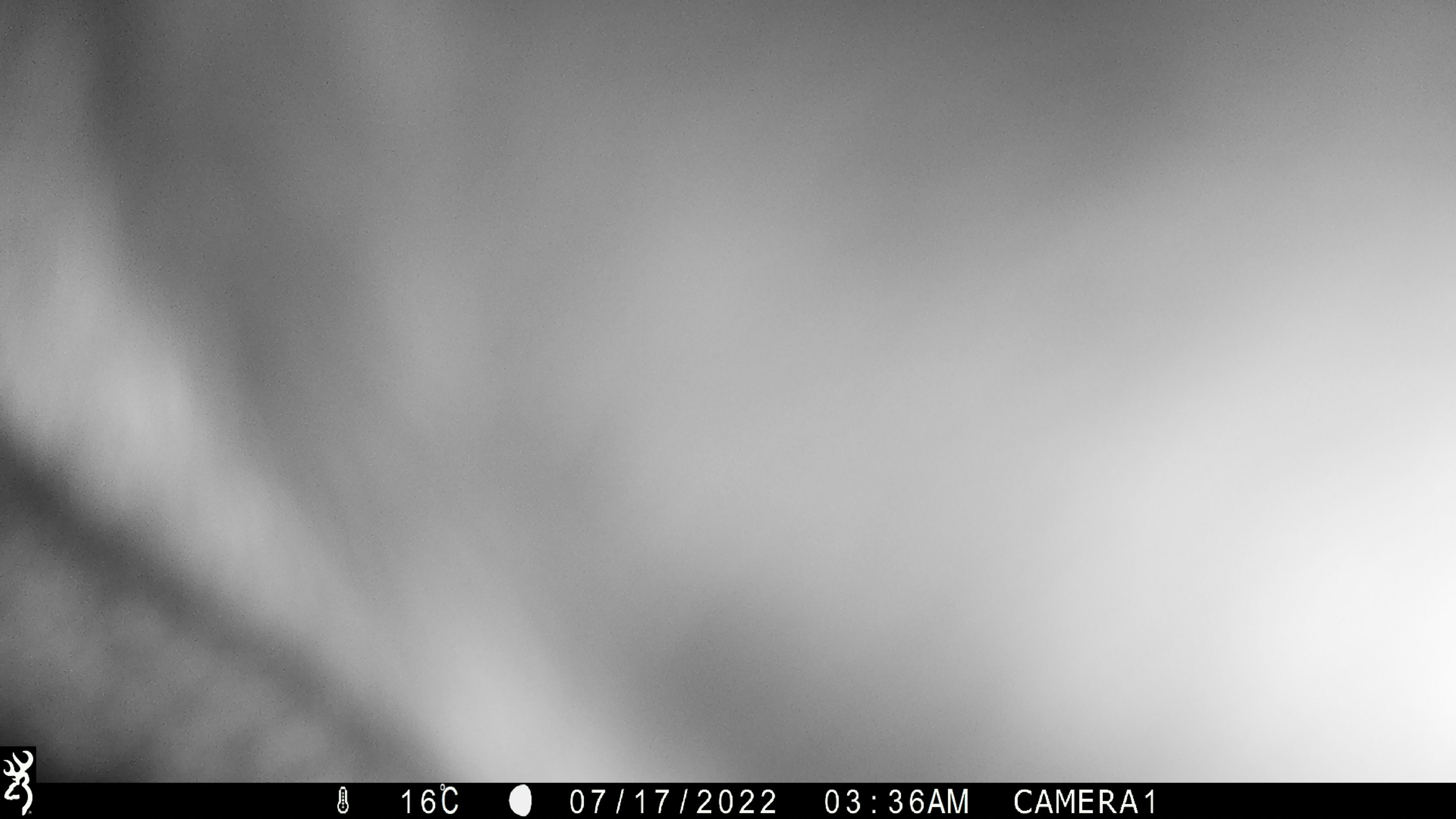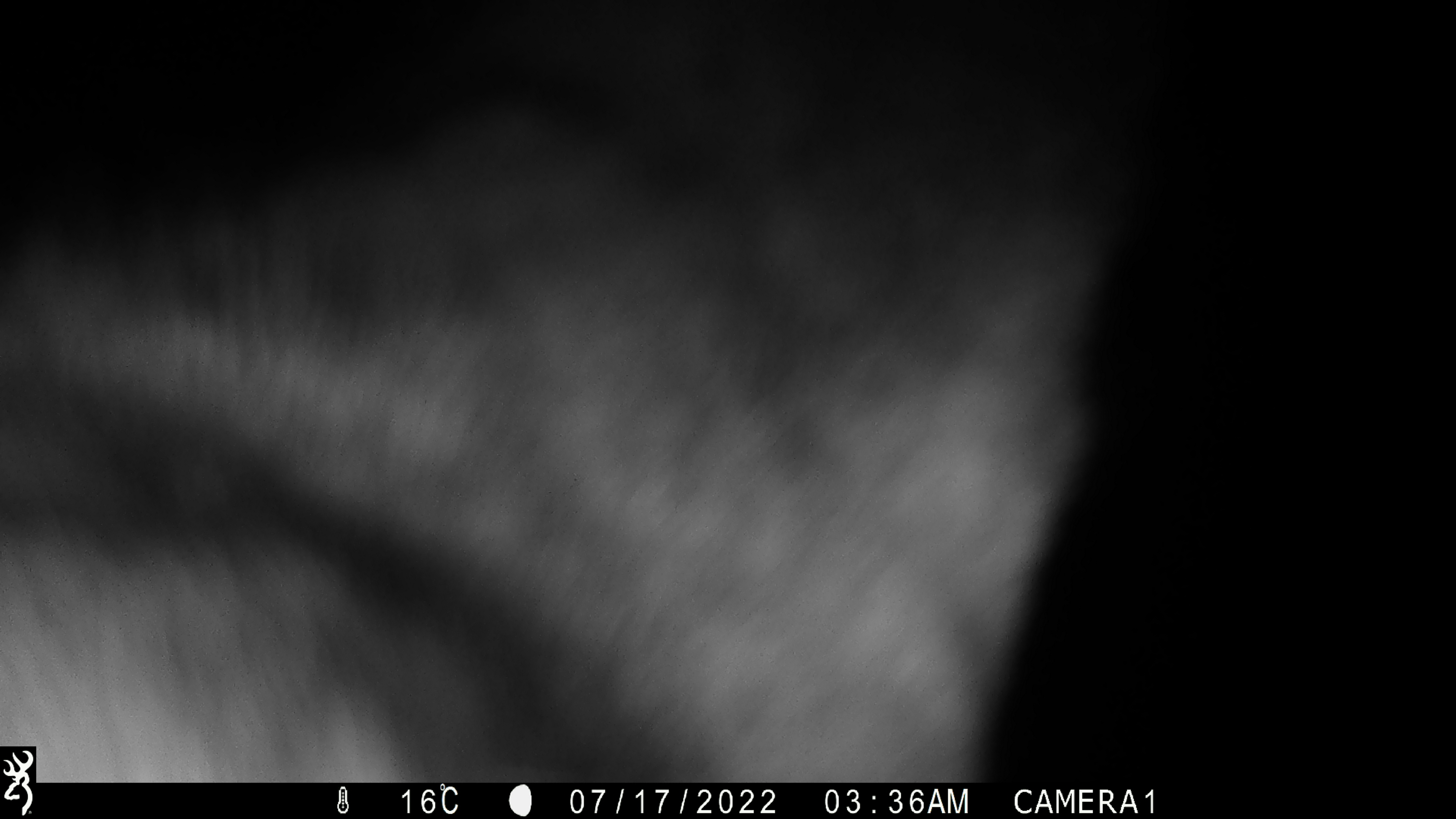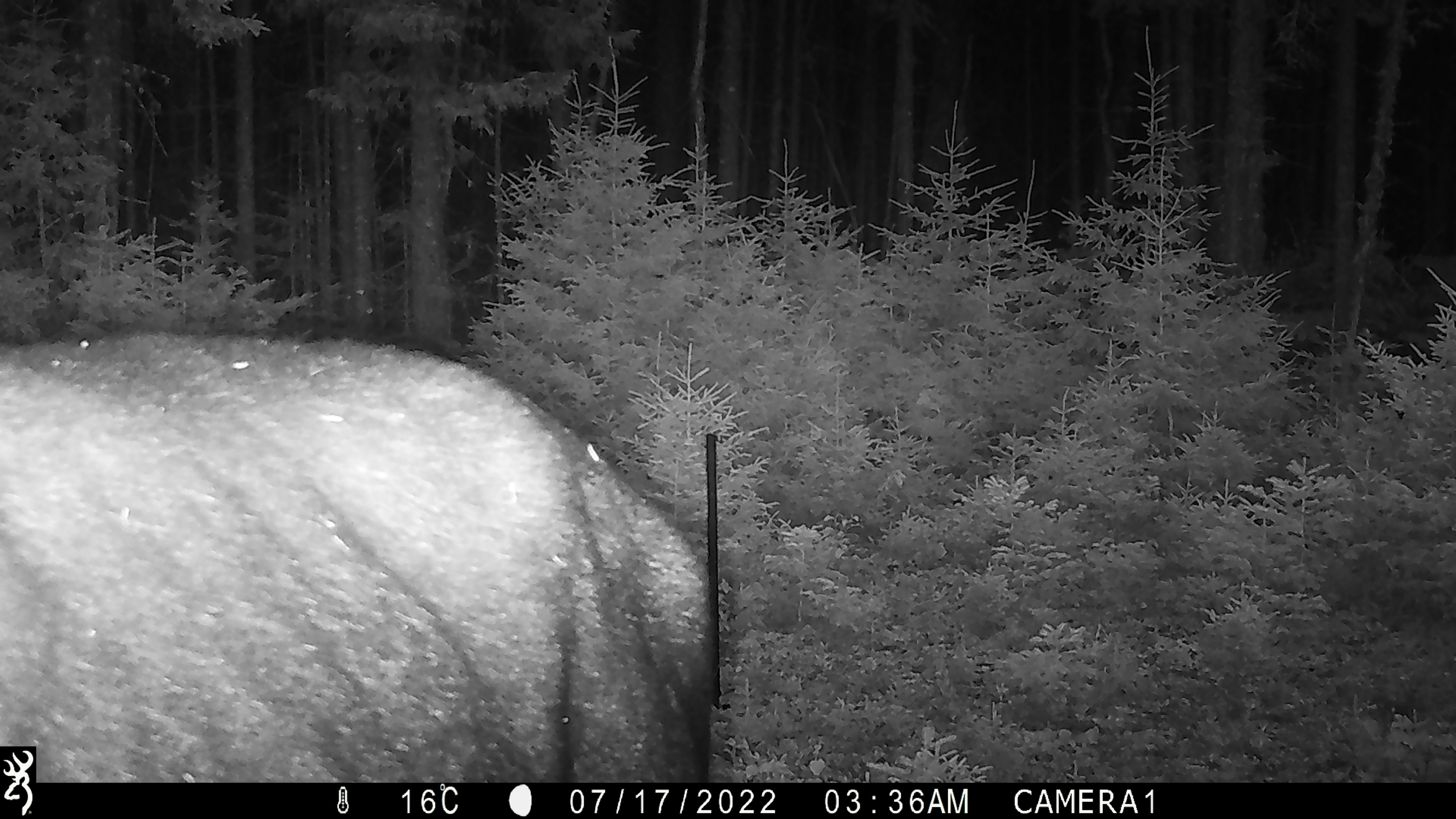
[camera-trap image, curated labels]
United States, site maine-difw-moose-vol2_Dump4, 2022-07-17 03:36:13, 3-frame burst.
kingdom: Animalia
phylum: Chordata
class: Mammalia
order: Artiodactyla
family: Cervidae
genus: Alces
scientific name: Alces alces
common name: moose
Moose (Alces alces).